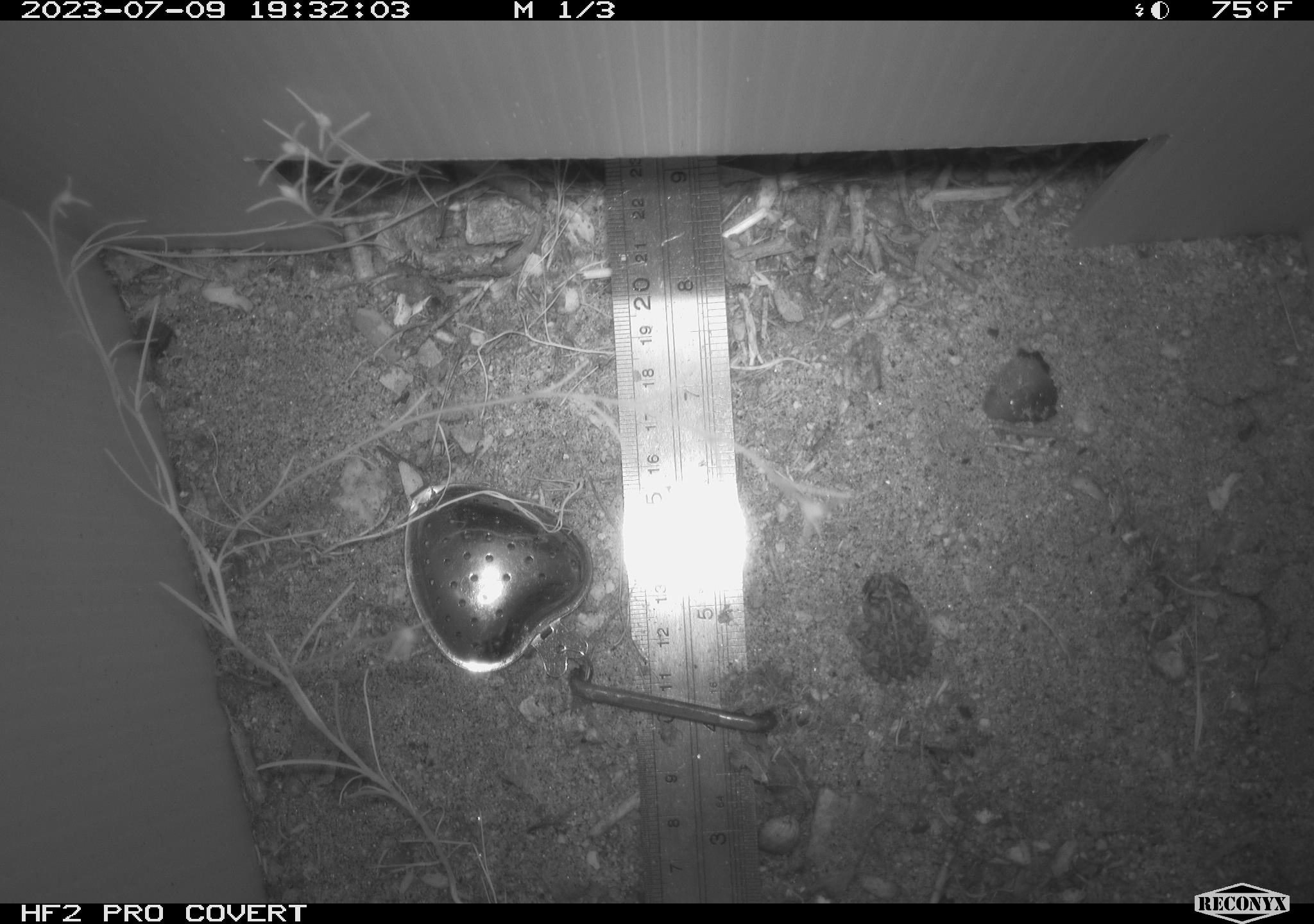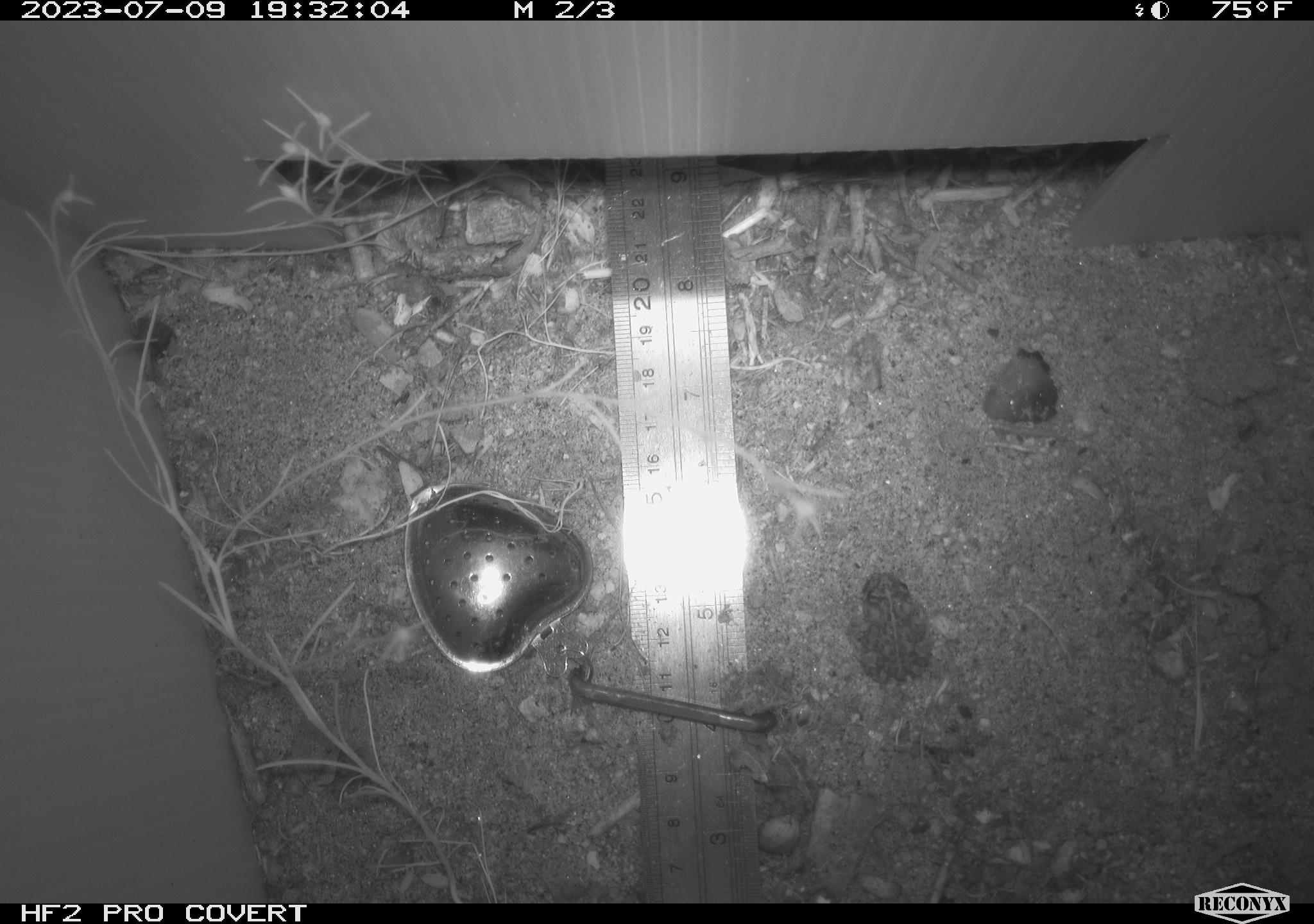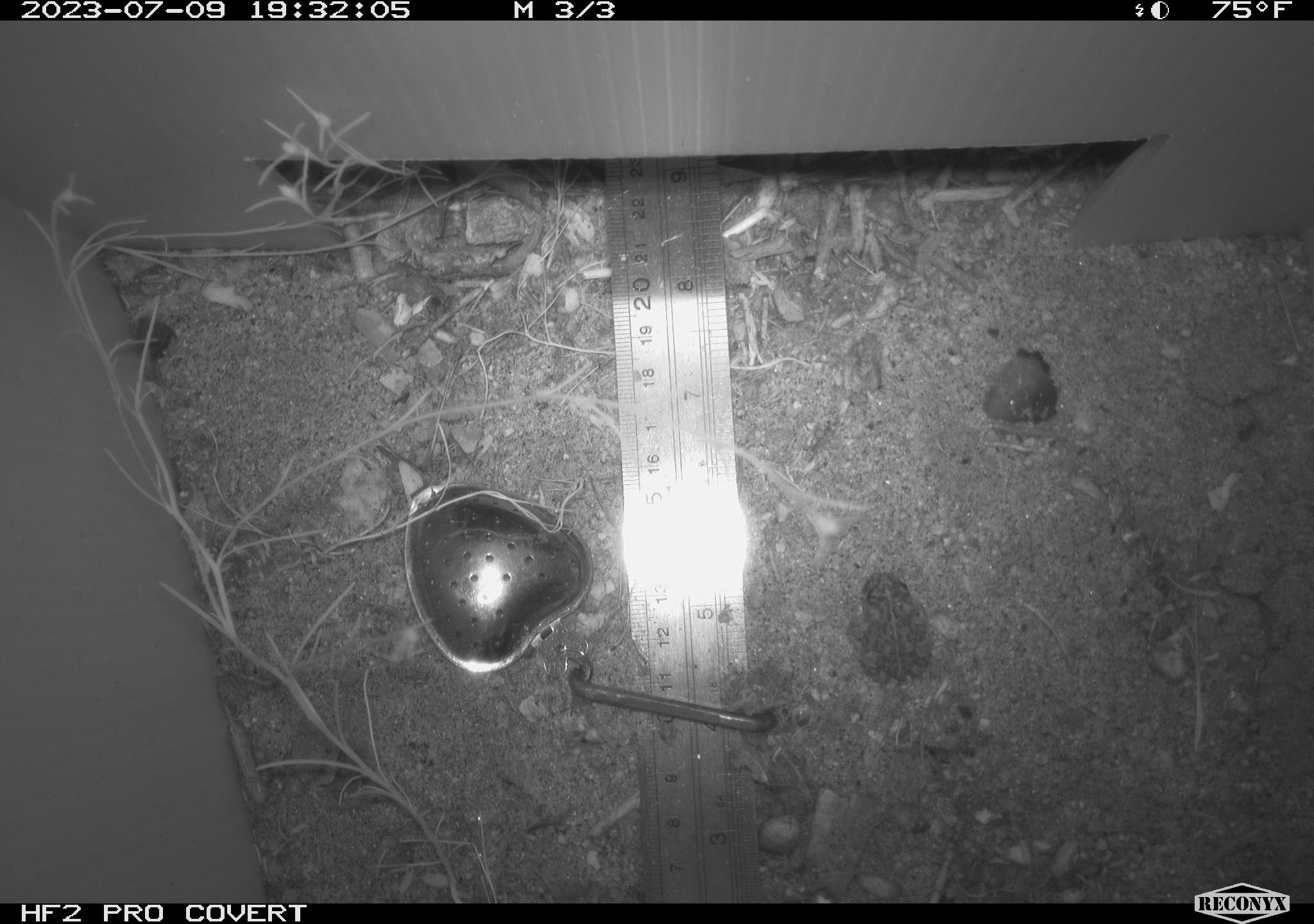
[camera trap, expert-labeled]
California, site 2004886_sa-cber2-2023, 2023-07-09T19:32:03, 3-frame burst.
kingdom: Animalia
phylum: Chordata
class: Amphibia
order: Anura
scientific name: Anura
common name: frogs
Frogs (Anura).